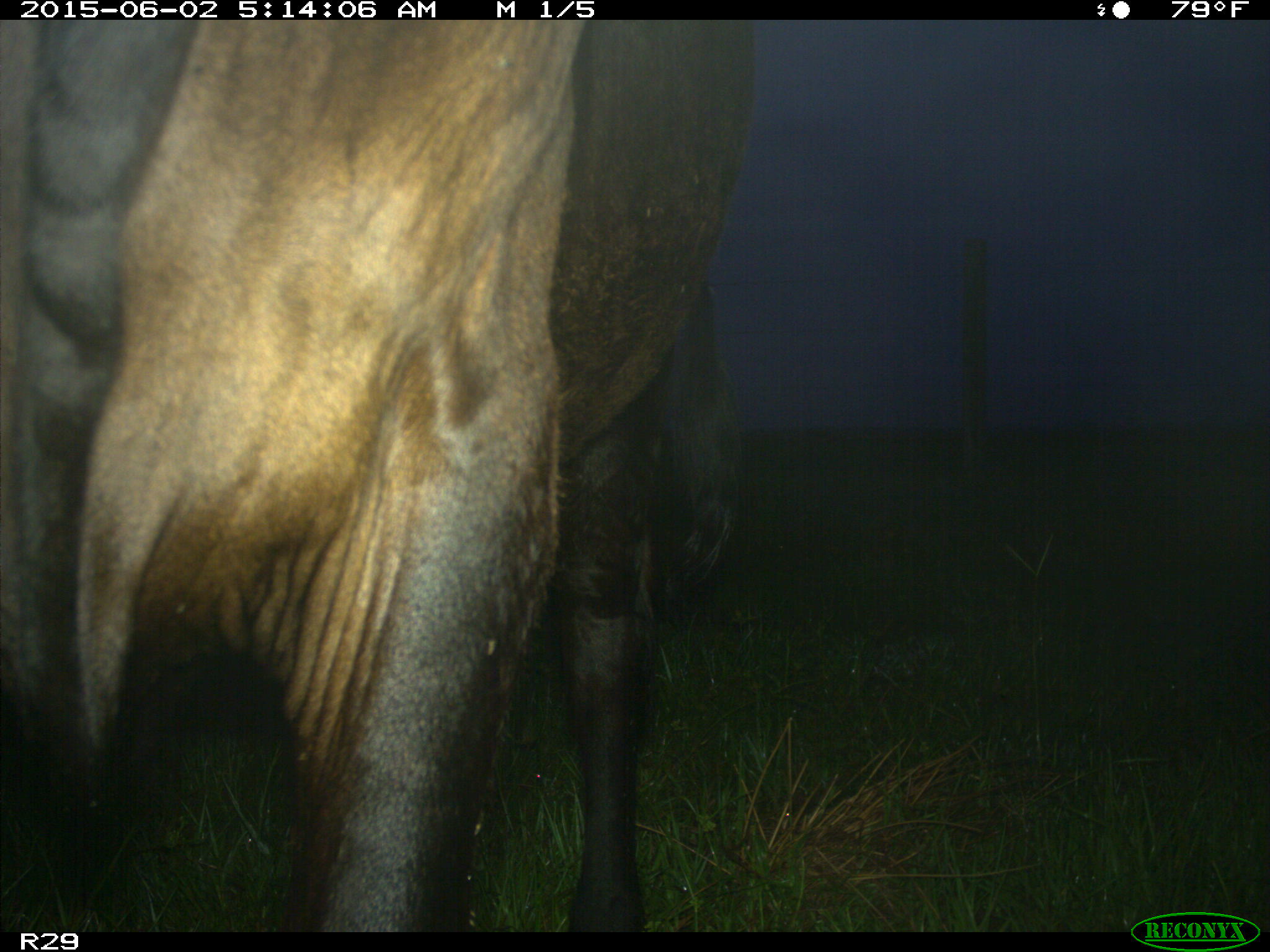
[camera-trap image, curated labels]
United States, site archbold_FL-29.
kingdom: Animalia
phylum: Chordata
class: Mammalia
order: Artiodactyla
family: Bovidae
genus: Bos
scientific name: Bos taurus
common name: domestic cow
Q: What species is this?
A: Bos taurus (domestic cow).